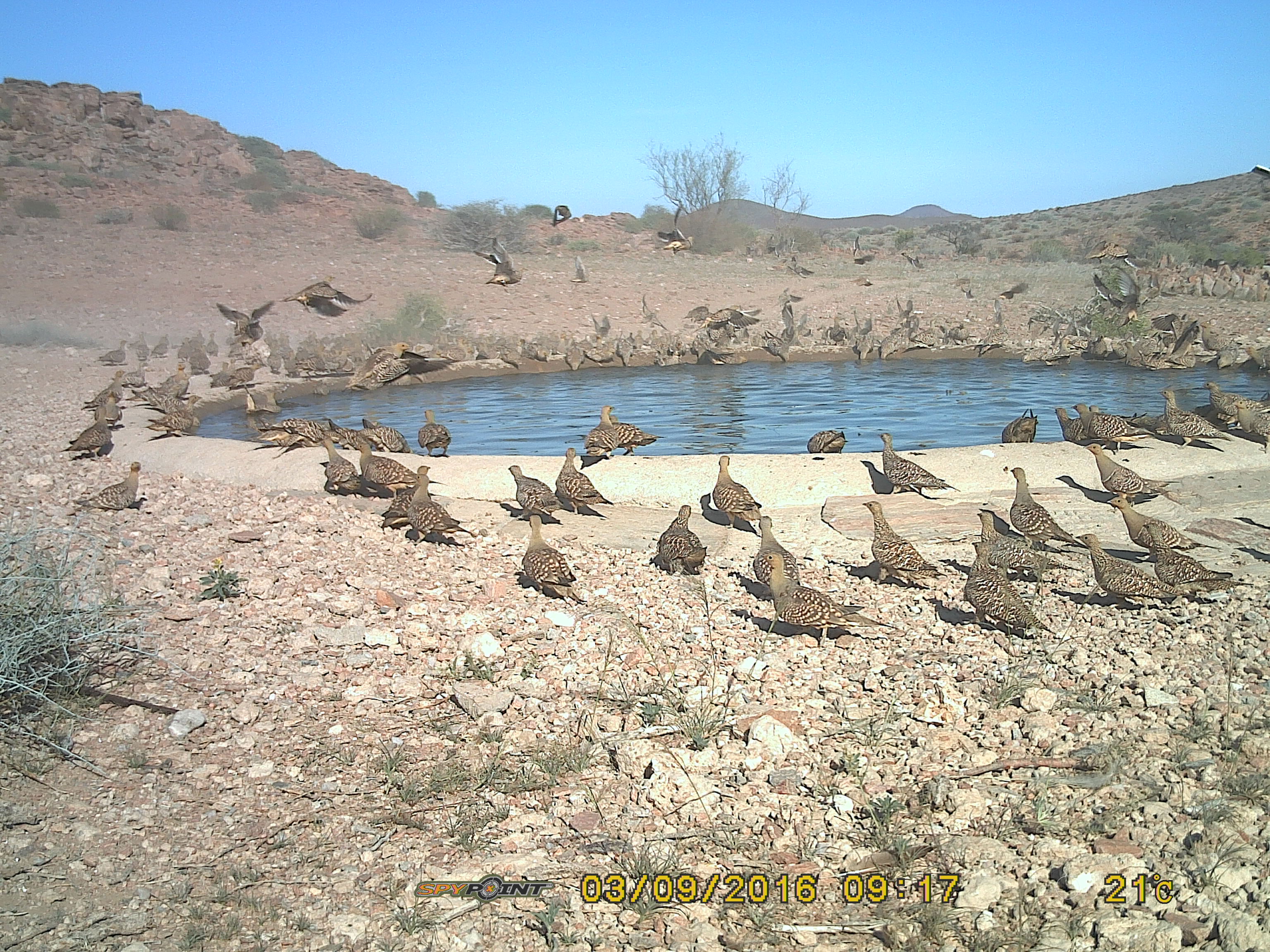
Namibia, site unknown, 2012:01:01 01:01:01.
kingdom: Animalia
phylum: Chordata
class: Aves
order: Pterocliformes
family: Pteroclidae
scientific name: Pteroclidae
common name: sandgrouse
Pteroclidae (sandgrouse).